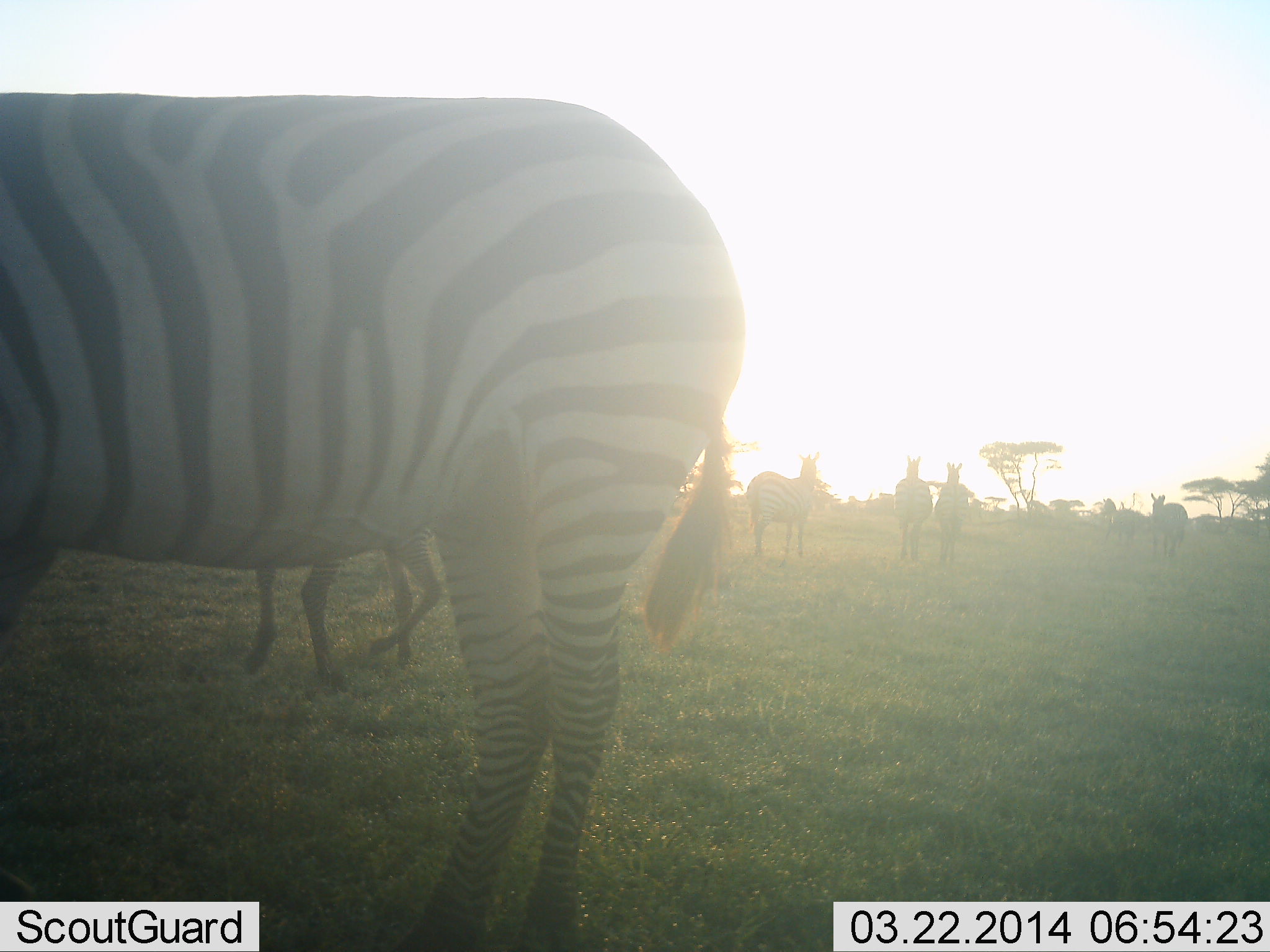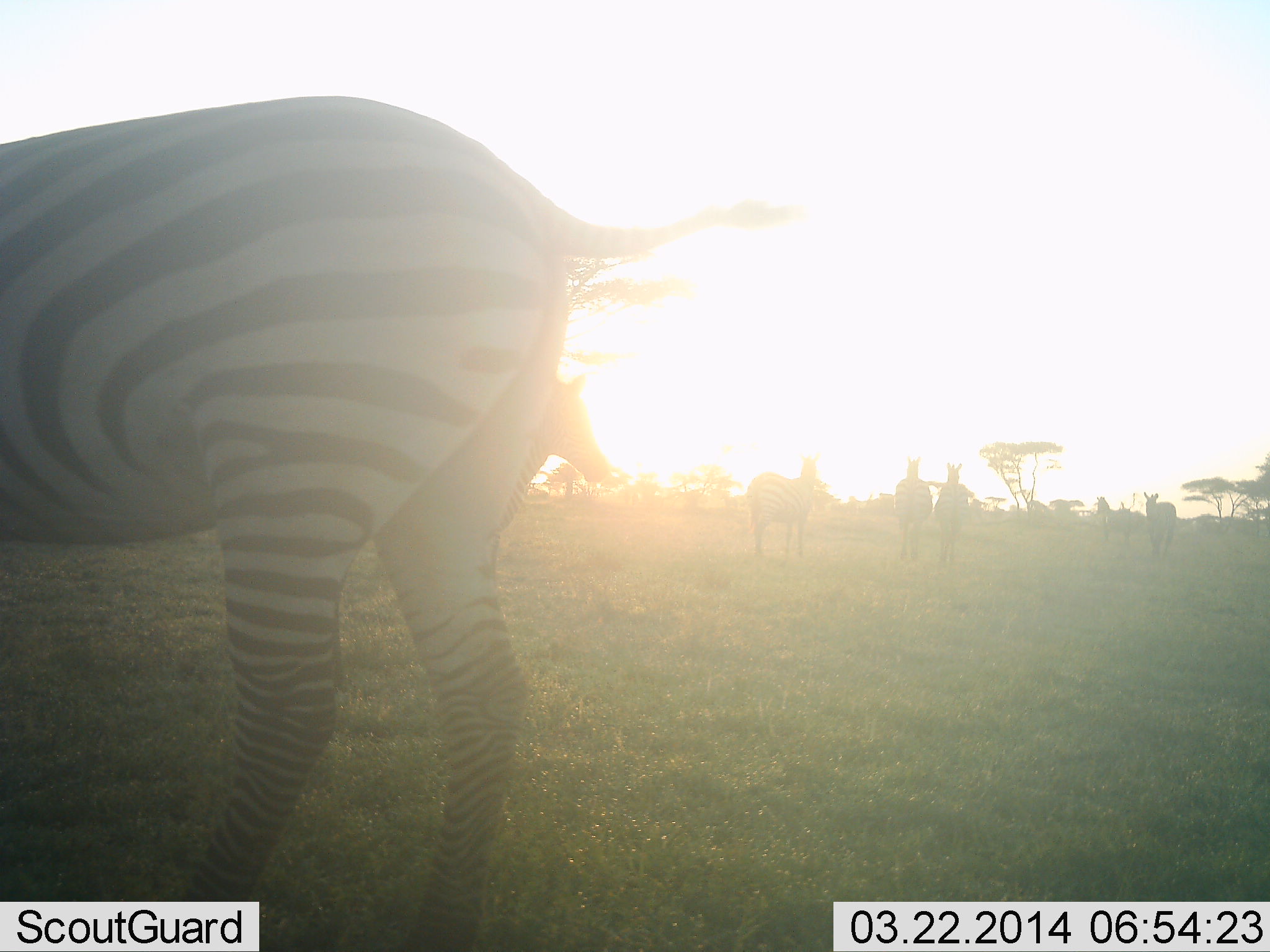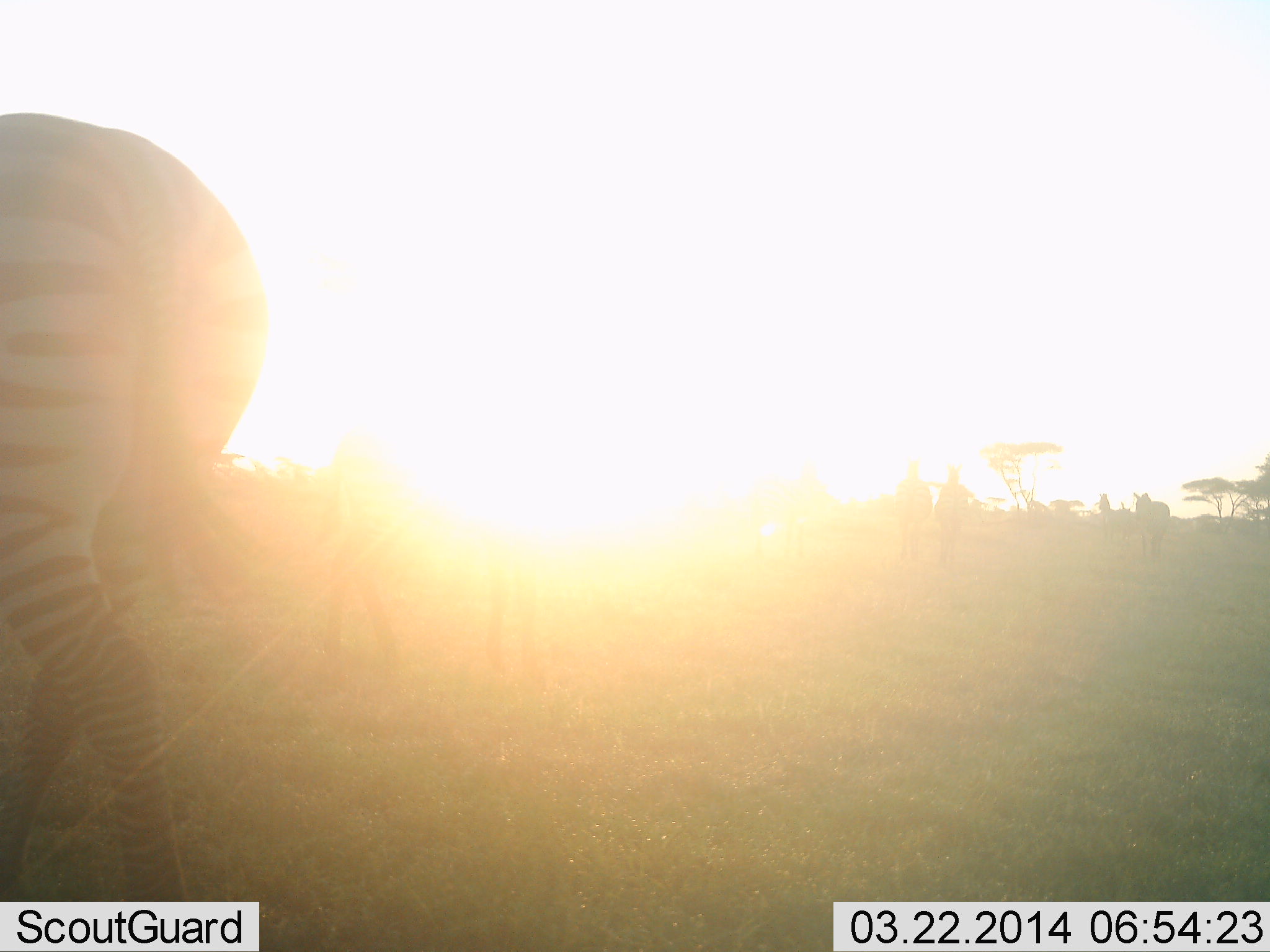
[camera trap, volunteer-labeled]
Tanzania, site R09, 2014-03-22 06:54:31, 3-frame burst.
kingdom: Animalia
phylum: Chordata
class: Mammalia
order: Perissodactyla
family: Equidae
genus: Equus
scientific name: Equus quagga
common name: plains zebra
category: zebra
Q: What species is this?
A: Zebra (plains zebra) (Equus quagga).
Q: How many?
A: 6.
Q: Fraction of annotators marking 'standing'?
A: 90%.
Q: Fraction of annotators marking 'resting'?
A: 10%.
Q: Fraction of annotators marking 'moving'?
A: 80%.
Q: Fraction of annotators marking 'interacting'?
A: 0%.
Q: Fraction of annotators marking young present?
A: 10%.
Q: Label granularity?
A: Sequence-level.